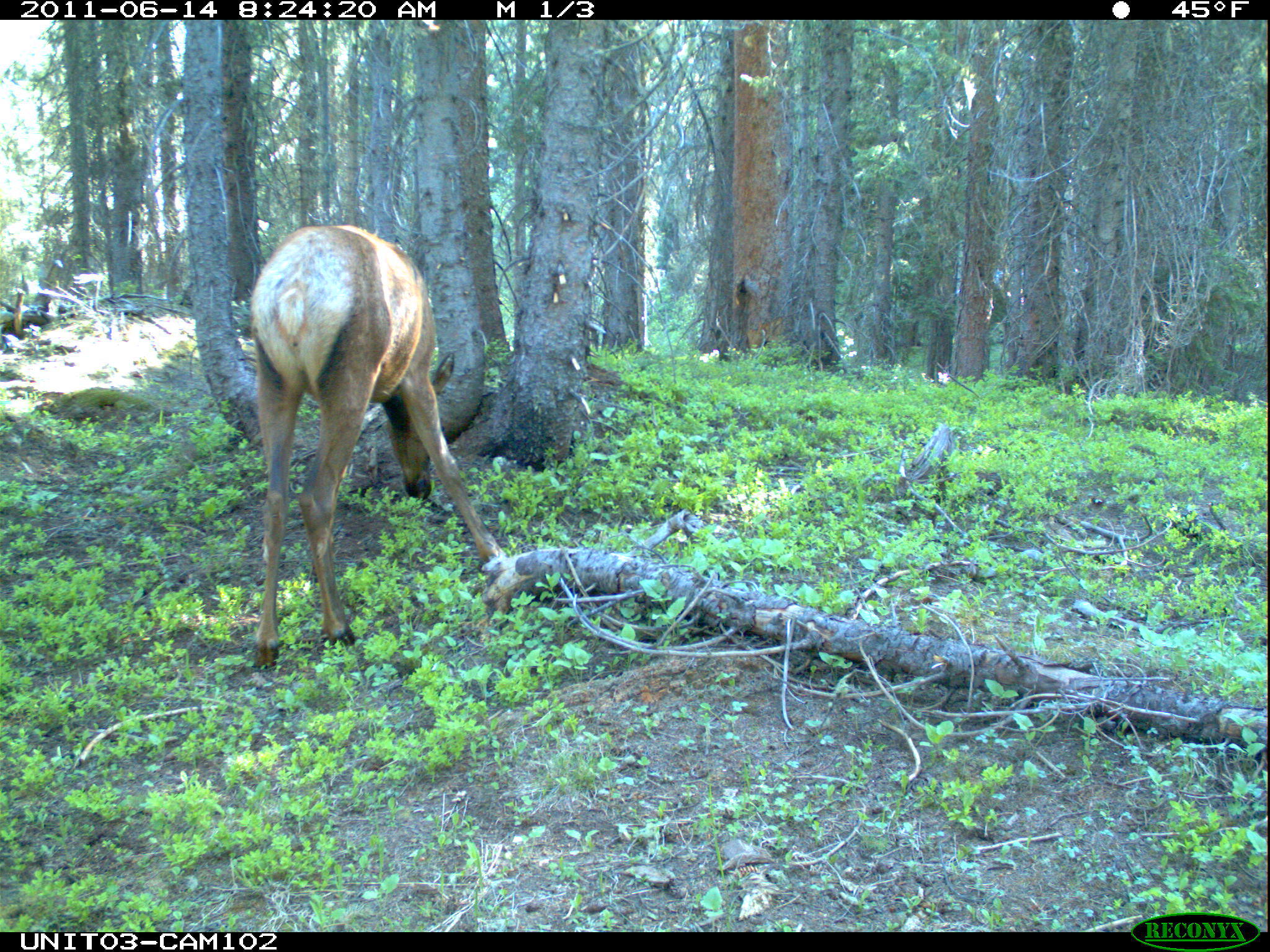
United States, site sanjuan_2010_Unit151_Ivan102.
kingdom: Animalia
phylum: Chordata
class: Mammalia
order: Artiodactyla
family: Cervidae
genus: Cervus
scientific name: Cervus elaphus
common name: red deer